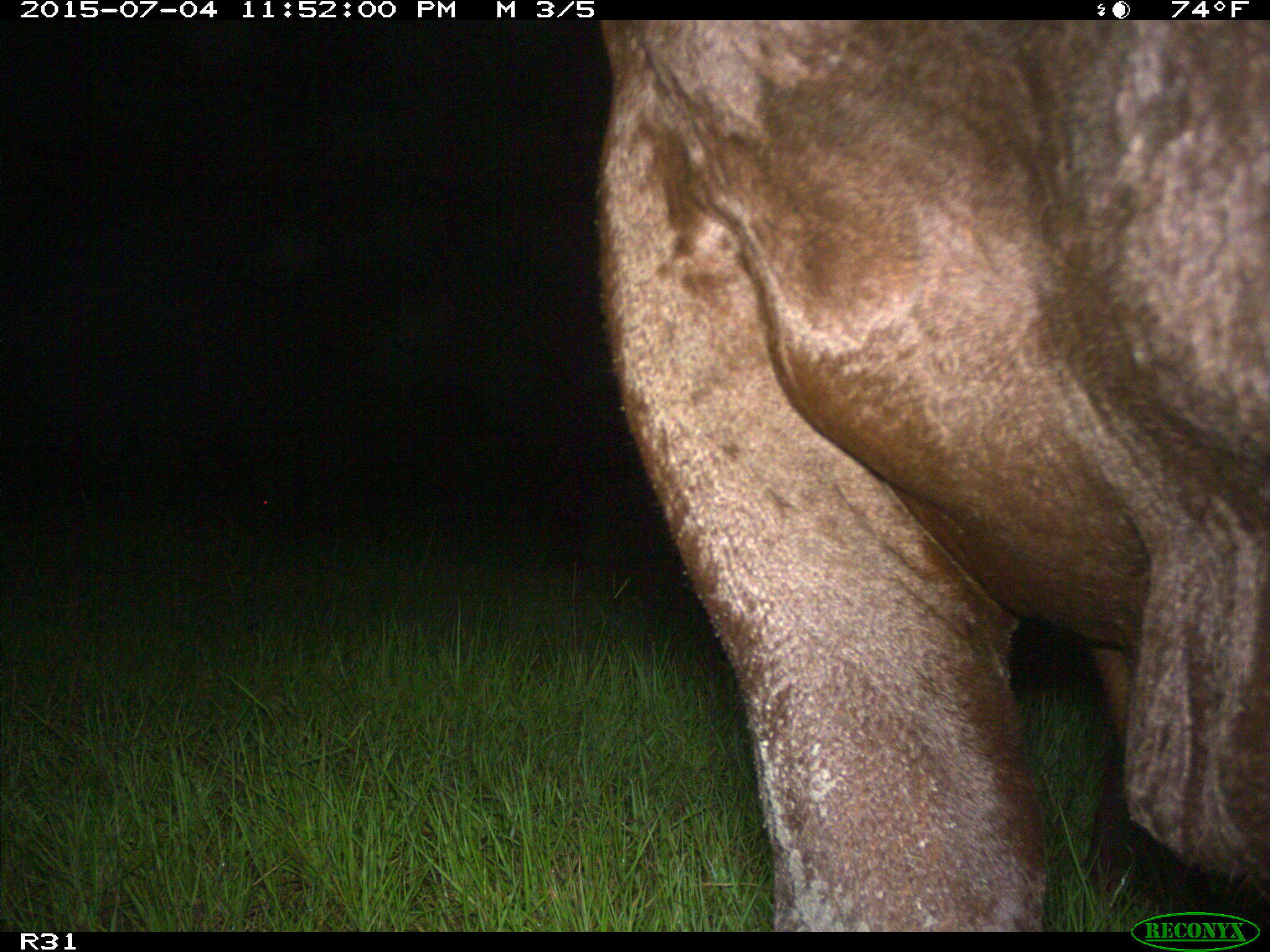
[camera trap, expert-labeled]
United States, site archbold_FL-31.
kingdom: Animalia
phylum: Chordata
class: Mammalia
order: Artiodactyla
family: Bovidae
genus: Bos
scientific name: Bos taurus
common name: domestic cow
Bos taurus (domestic cow).